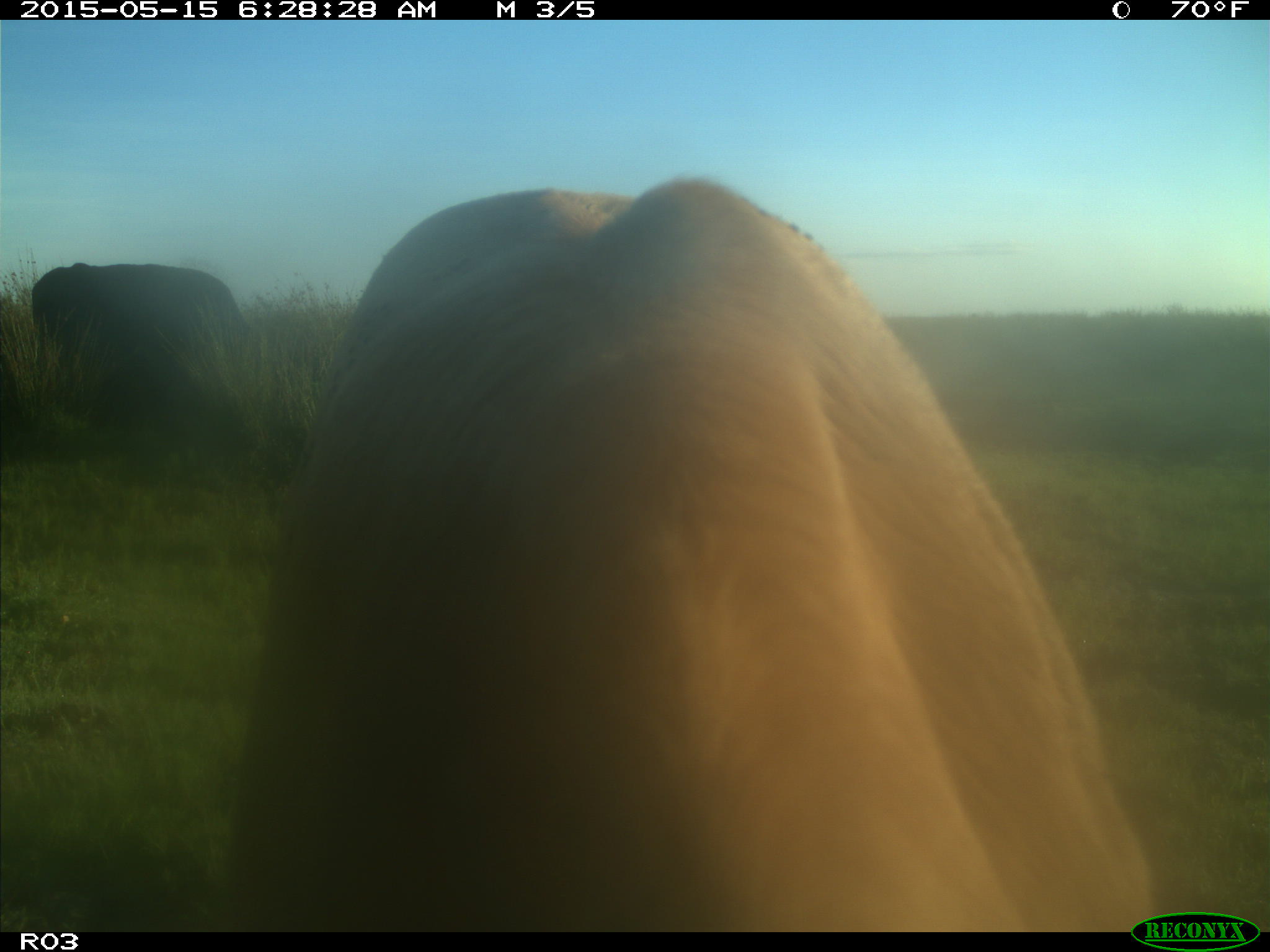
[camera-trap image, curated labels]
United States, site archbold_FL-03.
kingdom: Animalia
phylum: Chordata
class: Mammalia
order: Artiodactyla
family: Bovidae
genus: Bos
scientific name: Bos taurus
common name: domestic cow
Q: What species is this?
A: Bos taurus (domestic cow).